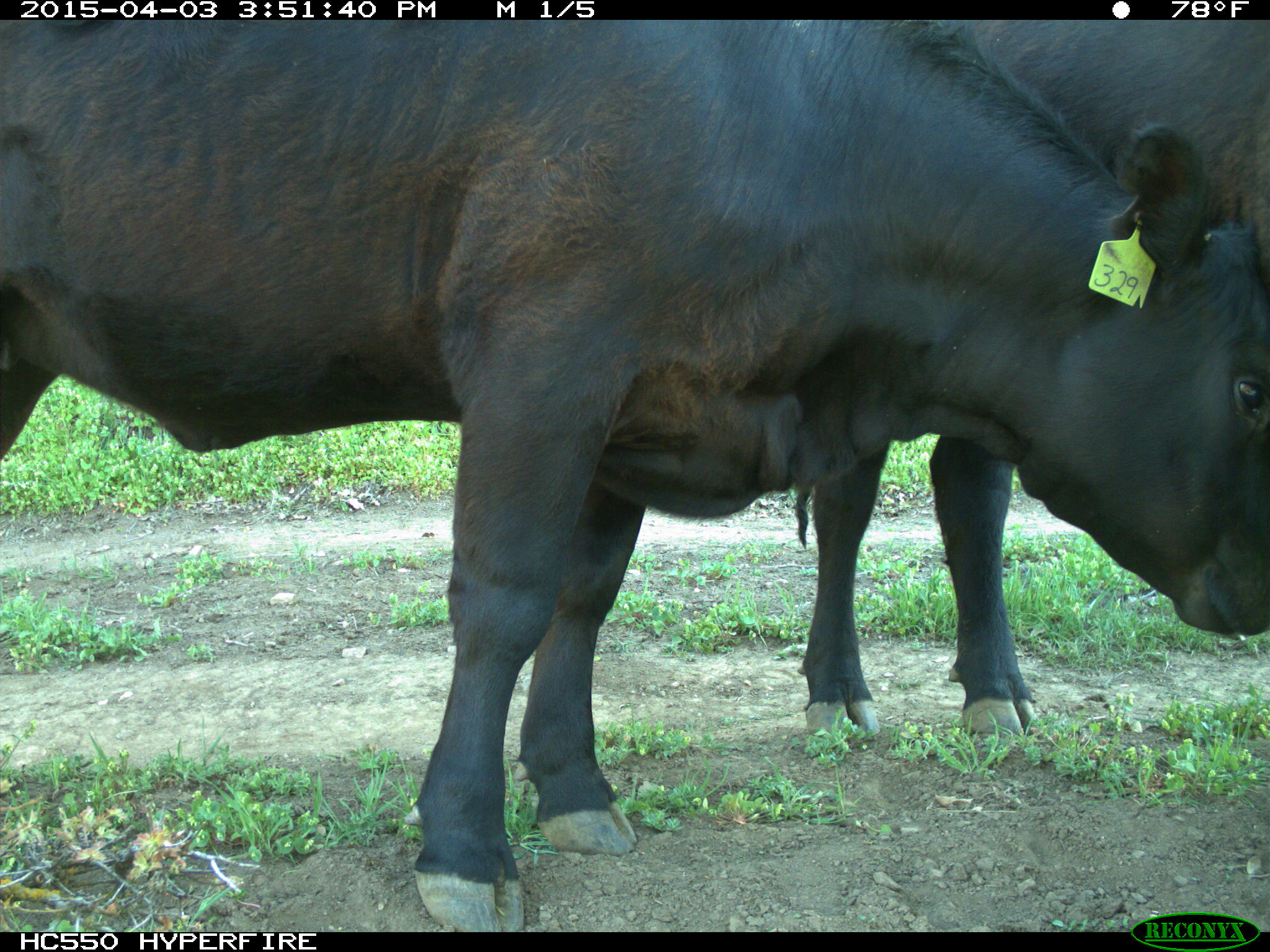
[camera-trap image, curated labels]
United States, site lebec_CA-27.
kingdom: Animalia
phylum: Chordata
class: Mammalia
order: Artiodactyla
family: Bovidae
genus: Bos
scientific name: Bos taurus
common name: domestic cow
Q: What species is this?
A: Bos taurus (domestic cow).